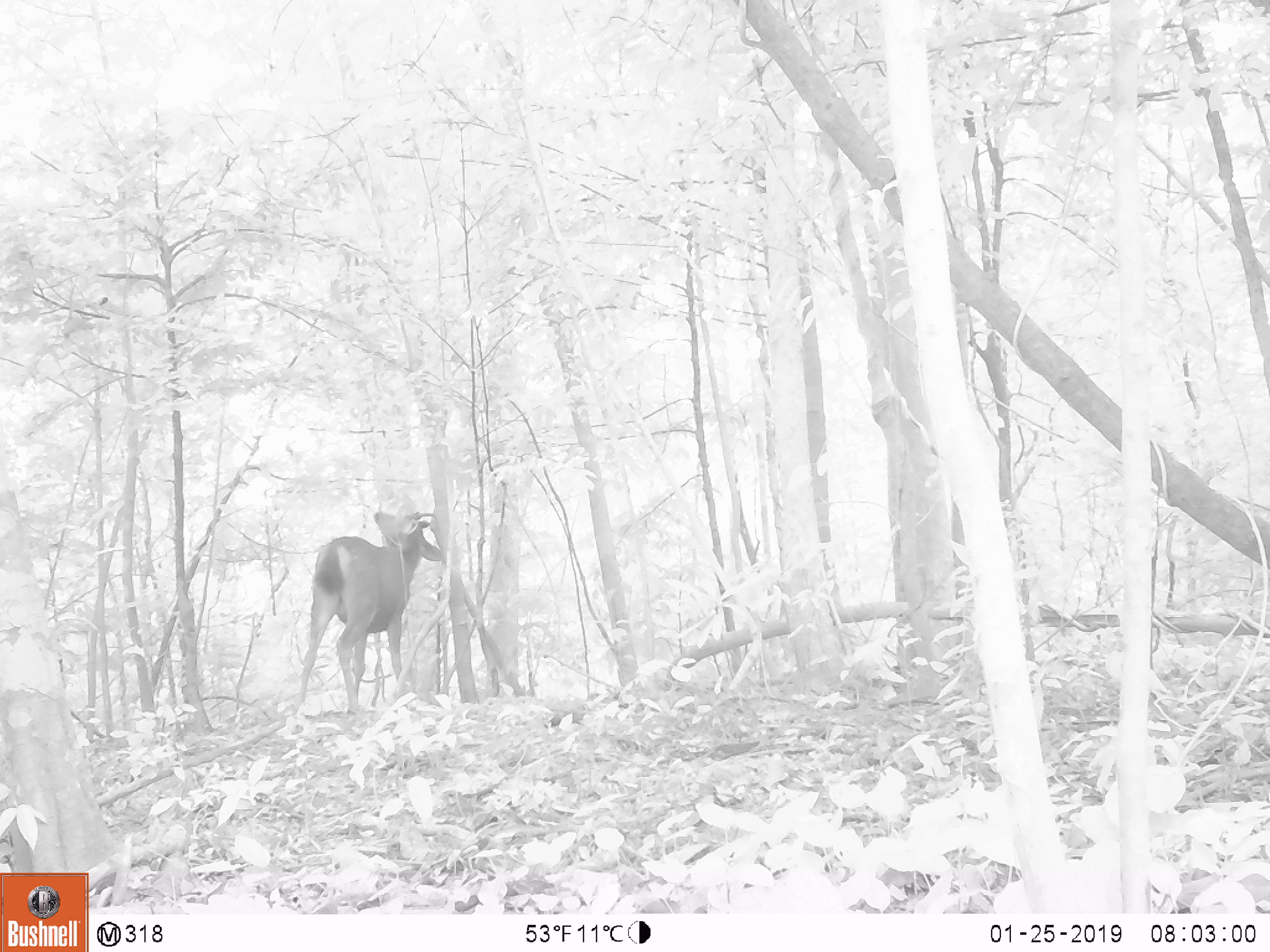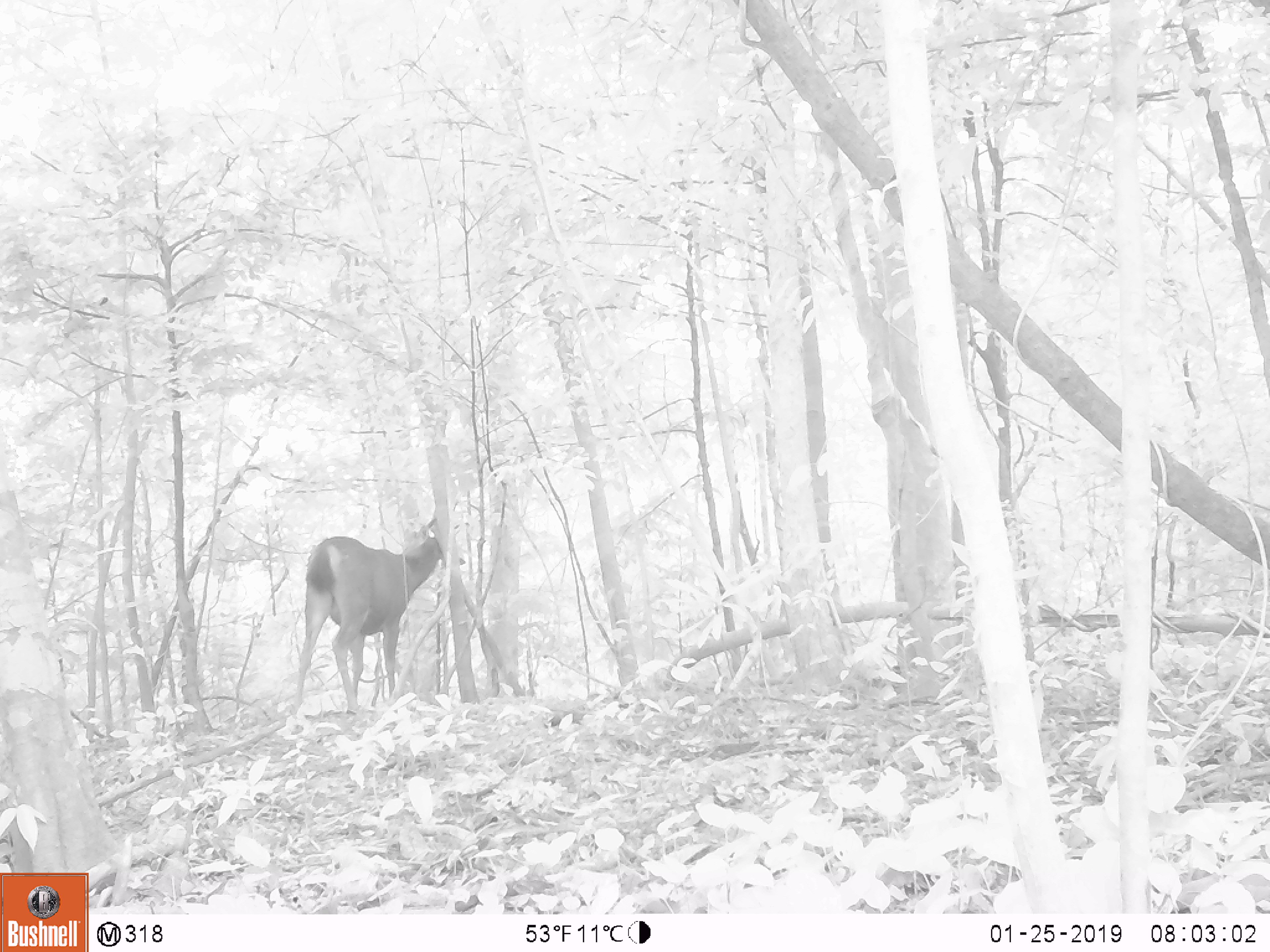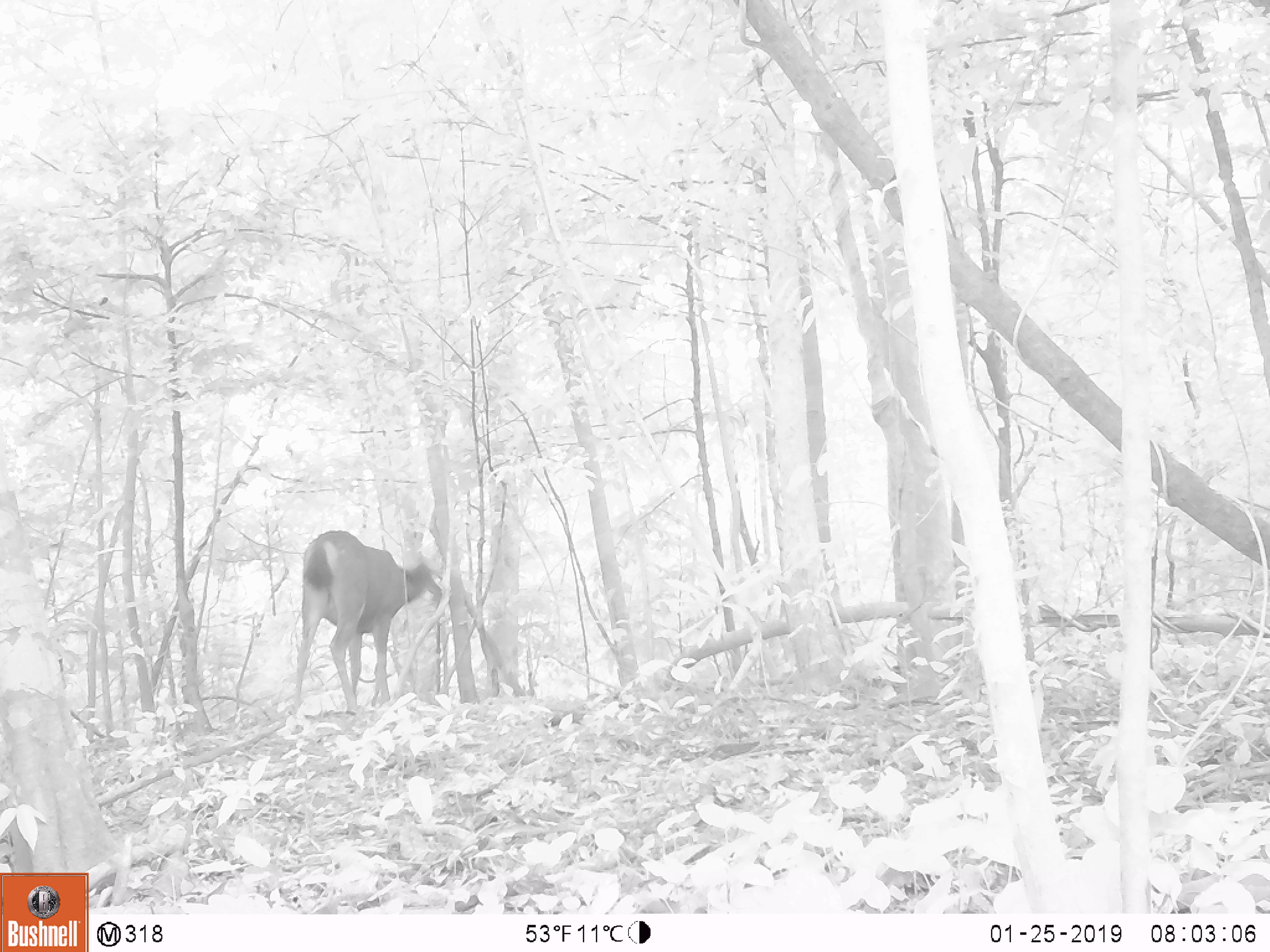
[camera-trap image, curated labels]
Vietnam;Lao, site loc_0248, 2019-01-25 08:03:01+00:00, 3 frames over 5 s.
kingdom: Animalia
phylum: Chordata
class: Mammalia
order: Artiodactyla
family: Cervidae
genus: Rusa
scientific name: Rusa unicolor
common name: sambar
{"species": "sambar (Rusa unicolor)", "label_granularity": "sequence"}